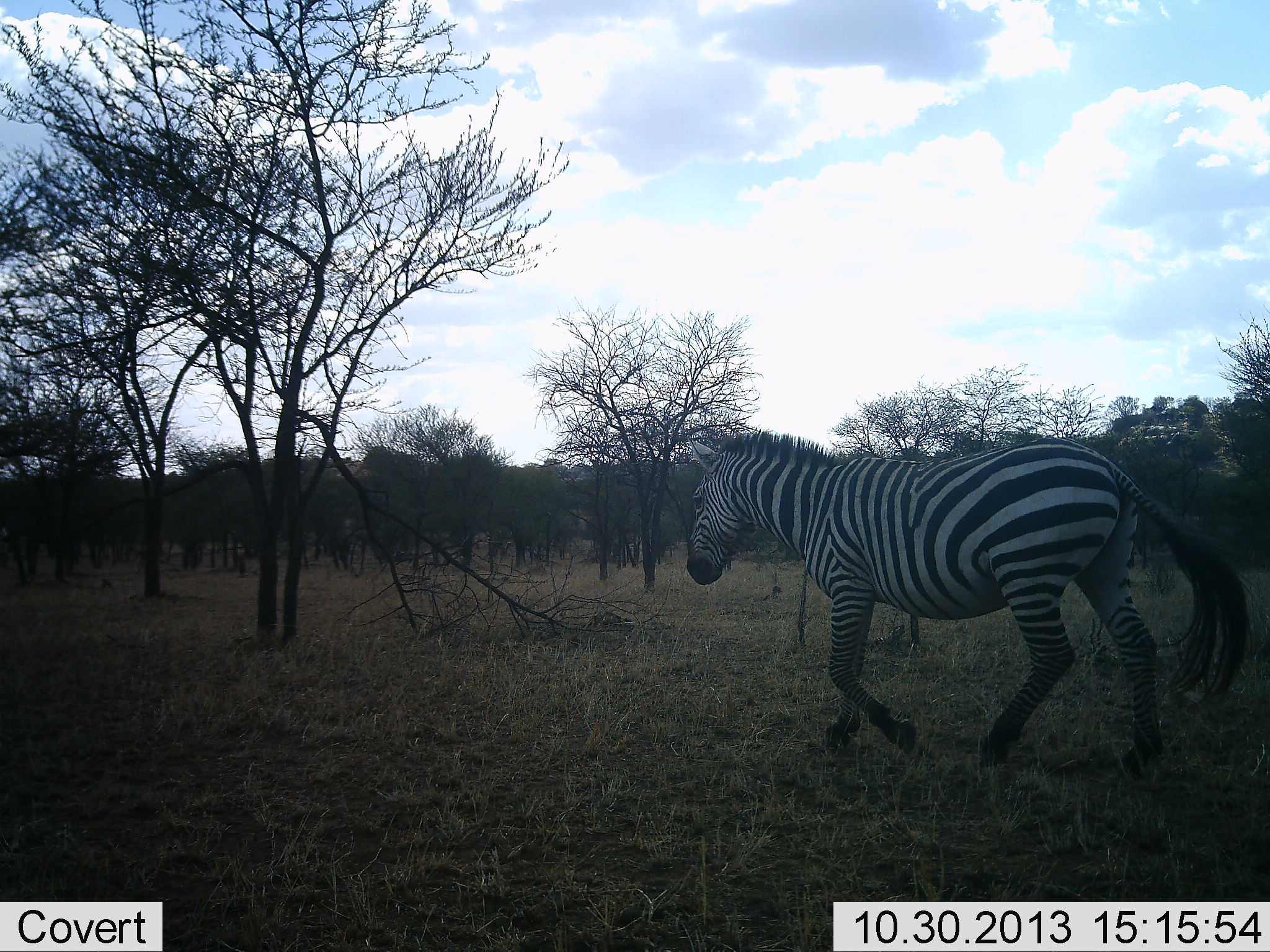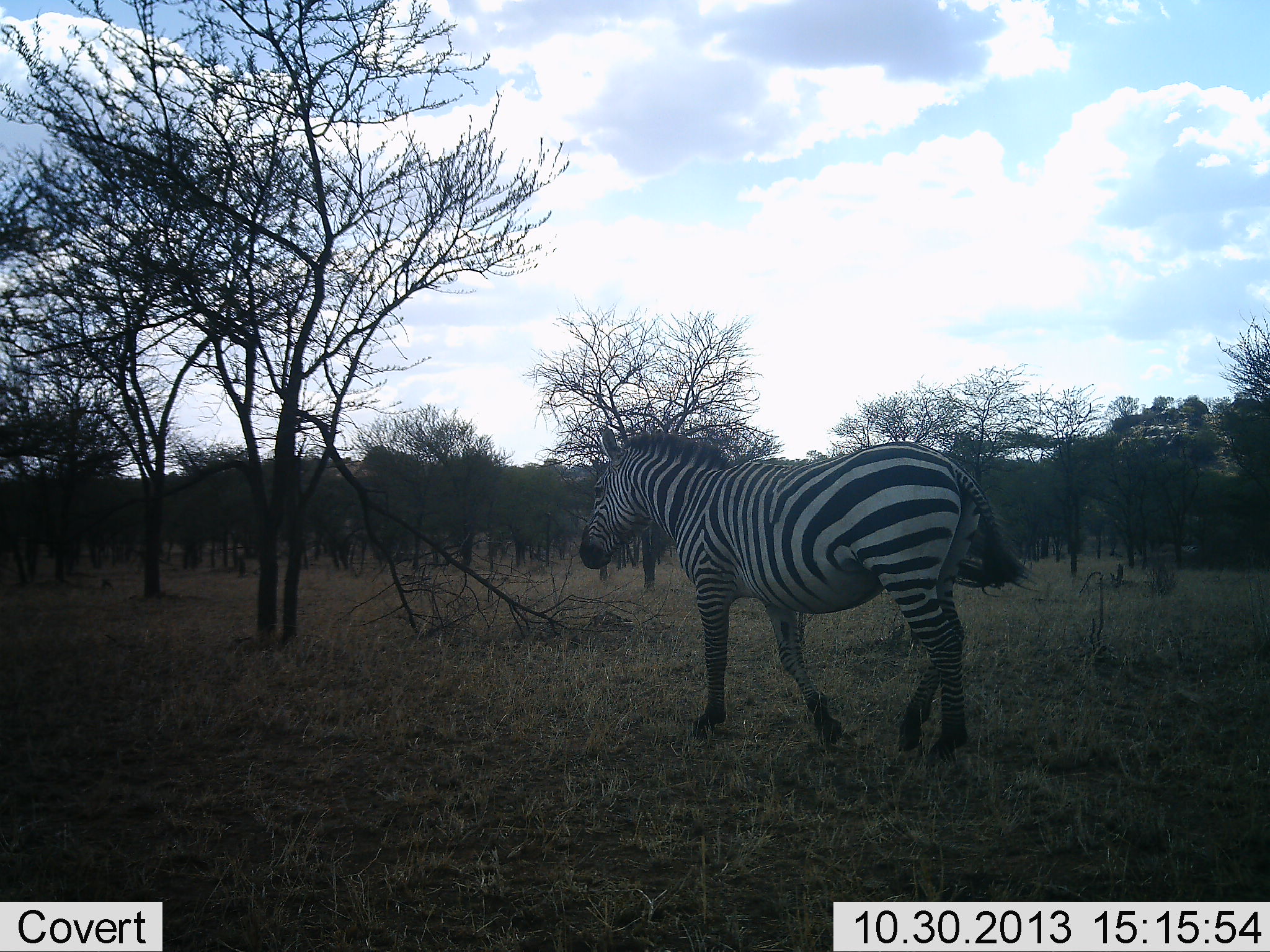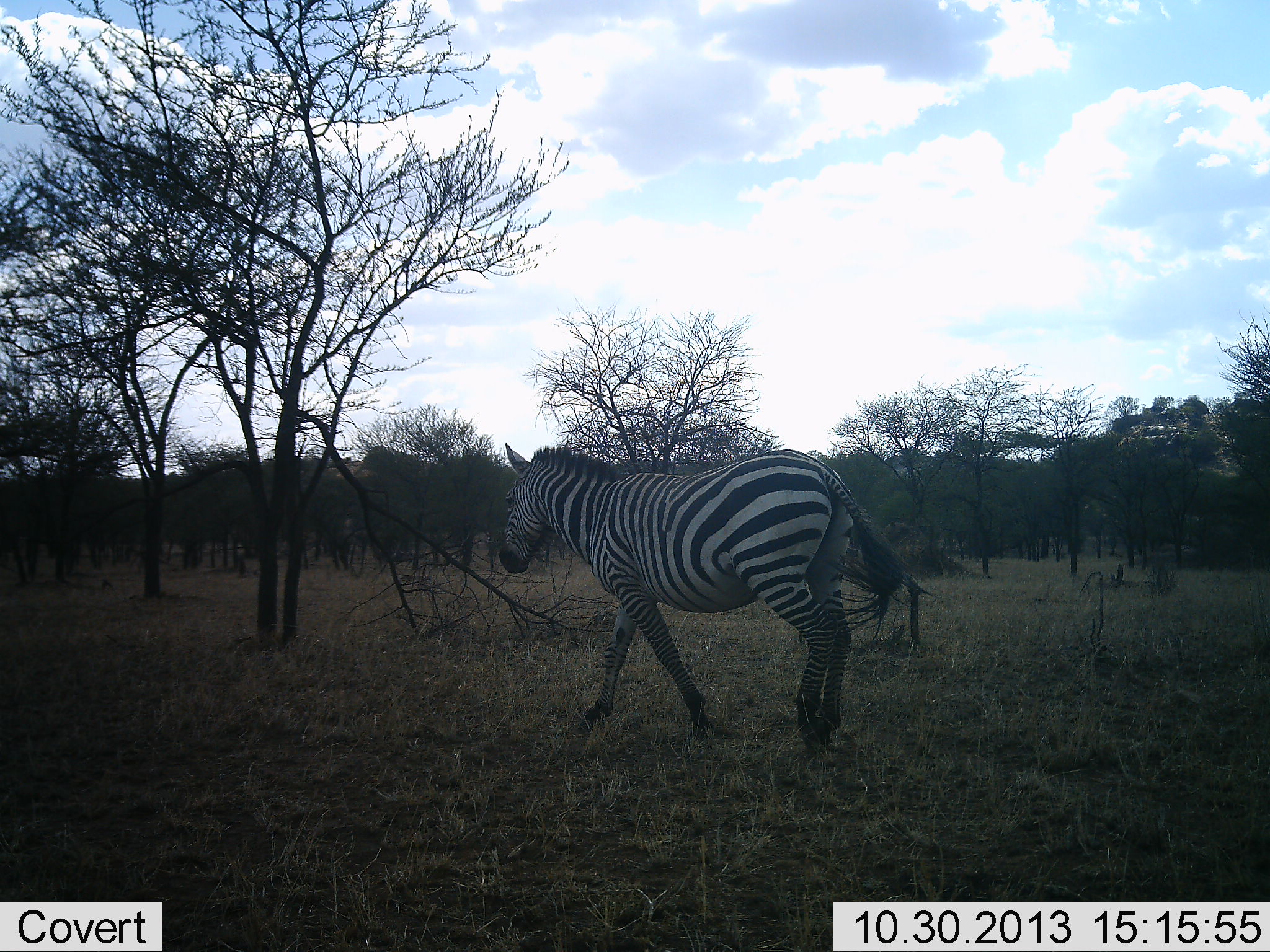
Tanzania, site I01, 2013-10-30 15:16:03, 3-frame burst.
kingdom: Animalia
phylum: Chordata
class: Mammalia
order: Perissodactyla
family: Equidae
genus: Equus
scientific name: Equus quagga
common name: plains zebra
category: zebra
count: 1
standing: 10%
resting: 0%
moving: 100%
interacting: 0%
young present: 0%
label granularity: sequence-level